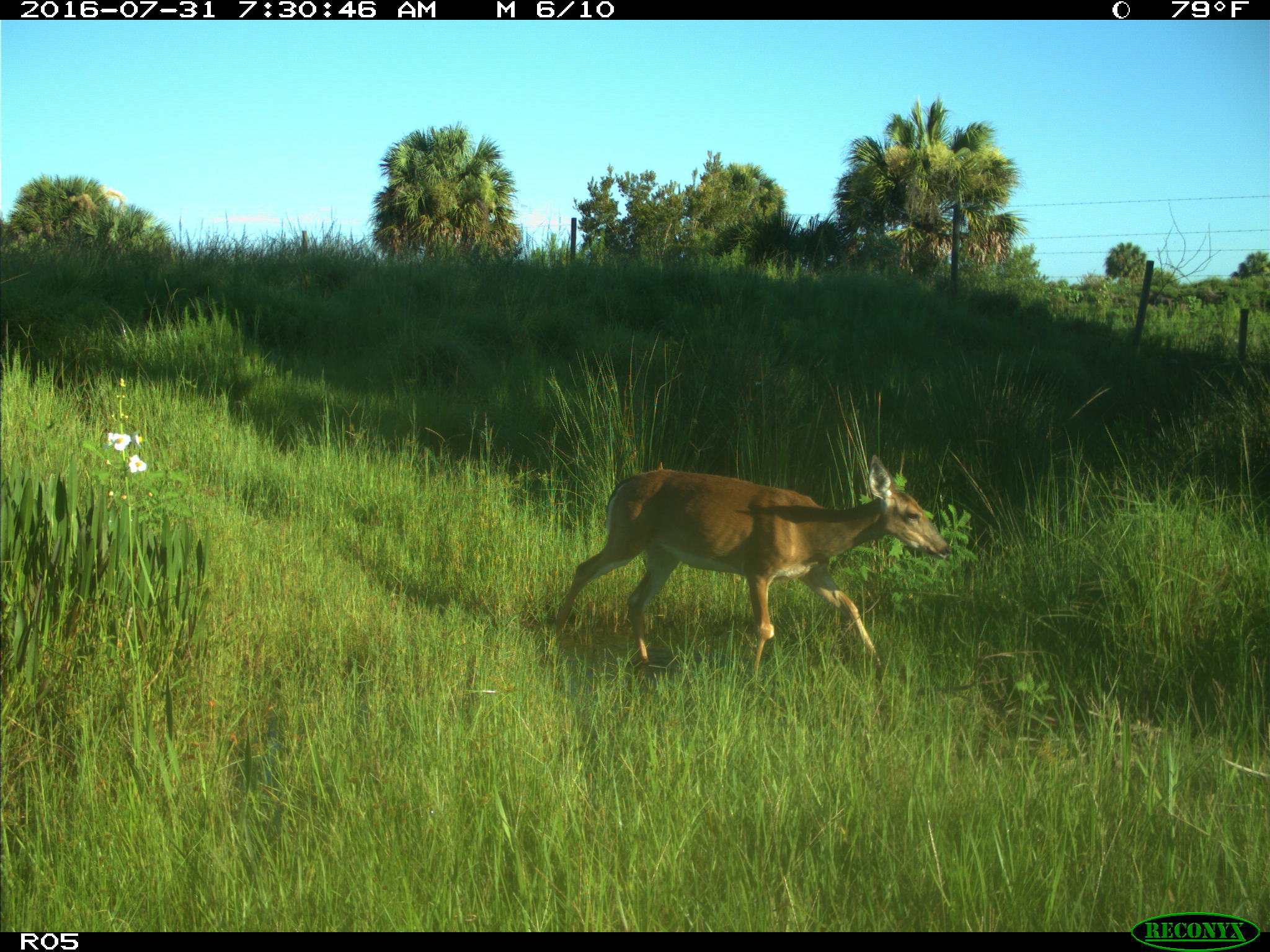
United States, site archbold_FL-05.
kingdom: Animalia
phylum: Chordata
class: Mammalia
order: Artiodactyla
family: Cervidae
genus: Odocoileus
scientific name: Odocoileus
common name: deer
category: unidentified deer